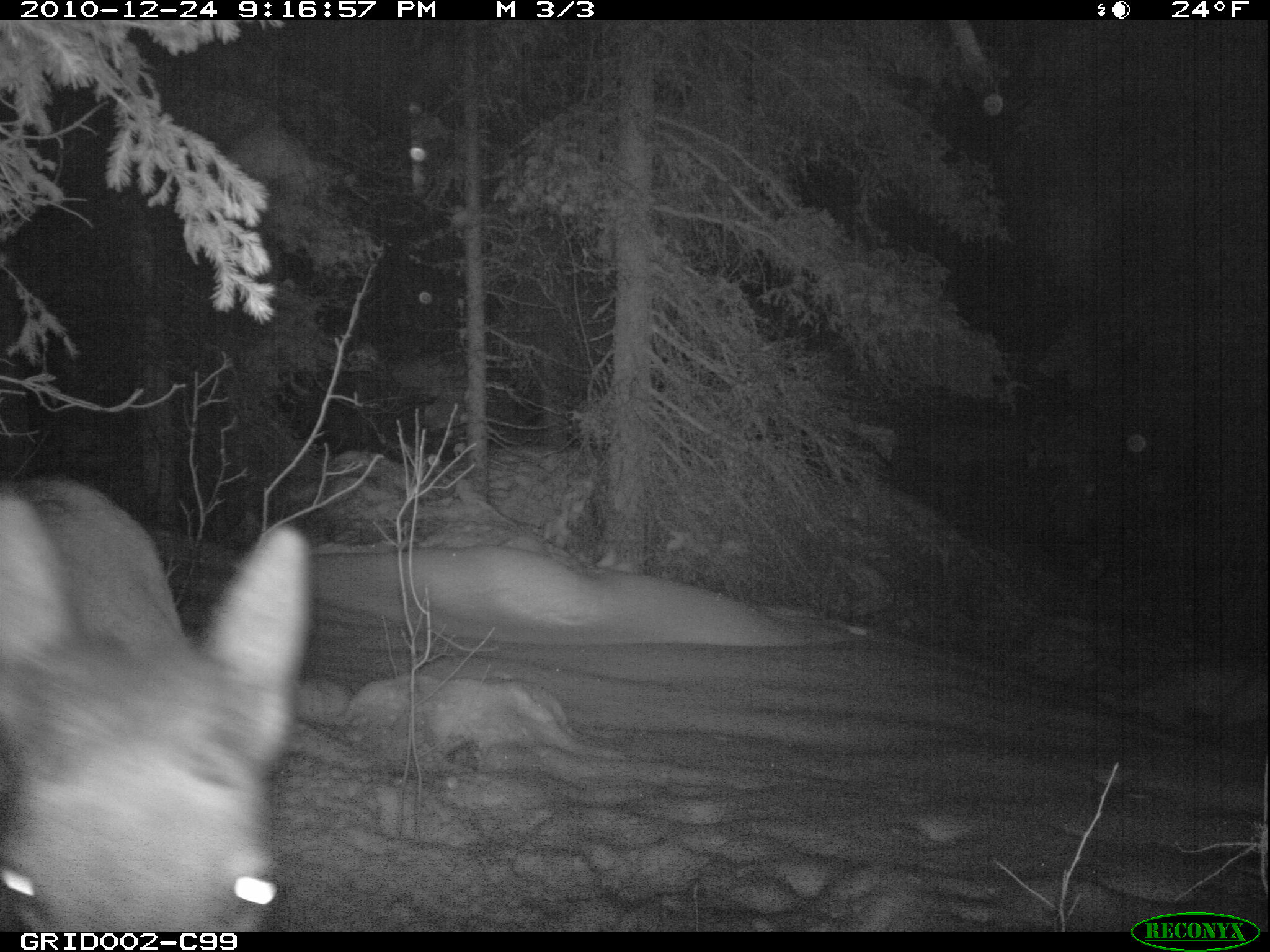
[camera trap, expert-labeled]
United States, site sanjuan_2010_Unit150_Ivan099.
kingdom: Animalia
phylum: Chordata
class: Mammalia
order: Artiodactyla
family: Cervidae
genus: Cervus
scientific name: Cervus elaphus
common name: red deer